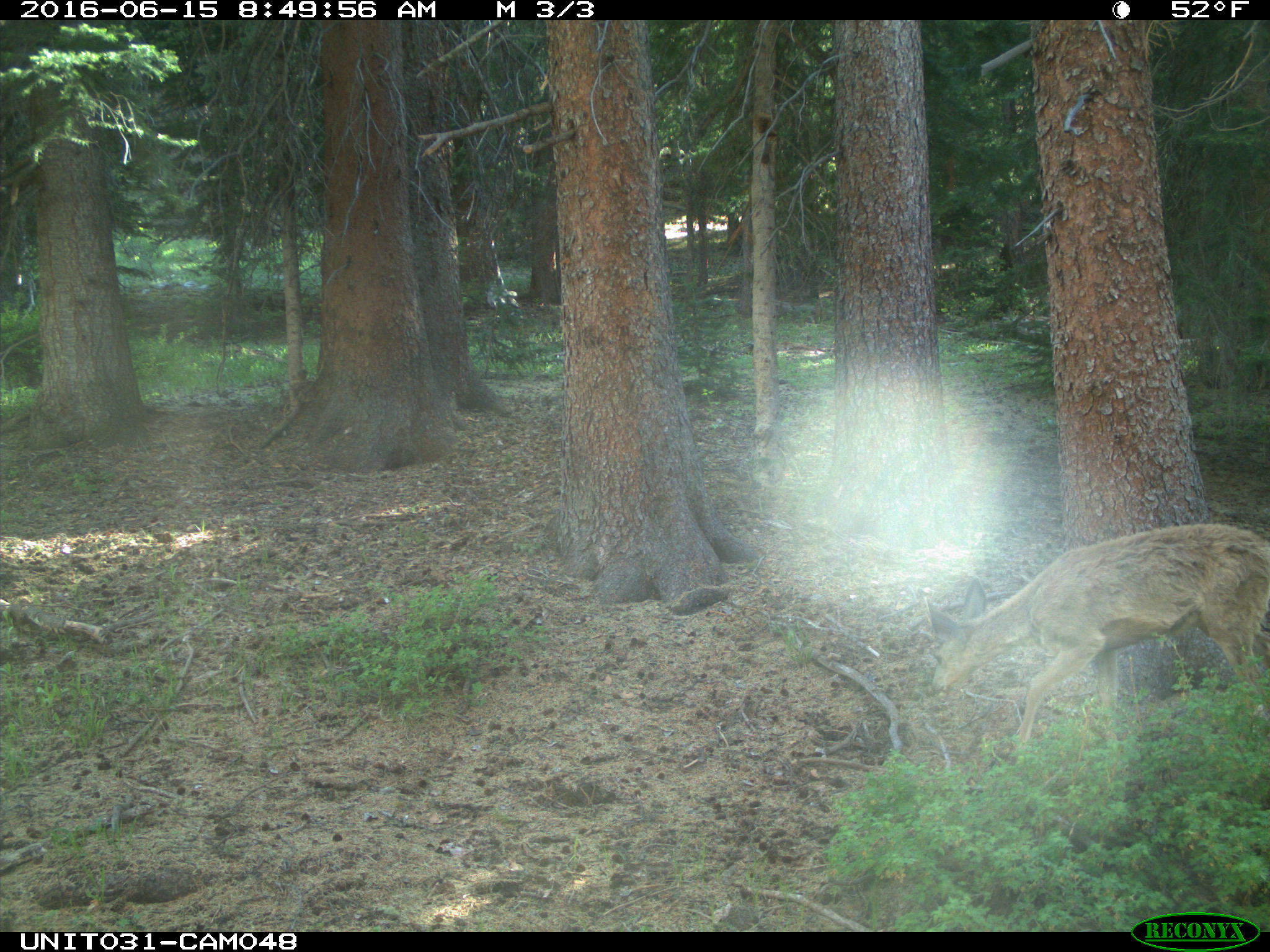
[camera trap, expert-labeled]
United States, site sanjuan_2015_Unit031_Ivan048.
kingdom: Animalia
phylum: Chordata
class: Mammalia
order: Artiodactyla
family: Cervidae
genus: Odocoileus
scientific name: Odocoileus hemionus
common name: mule deer